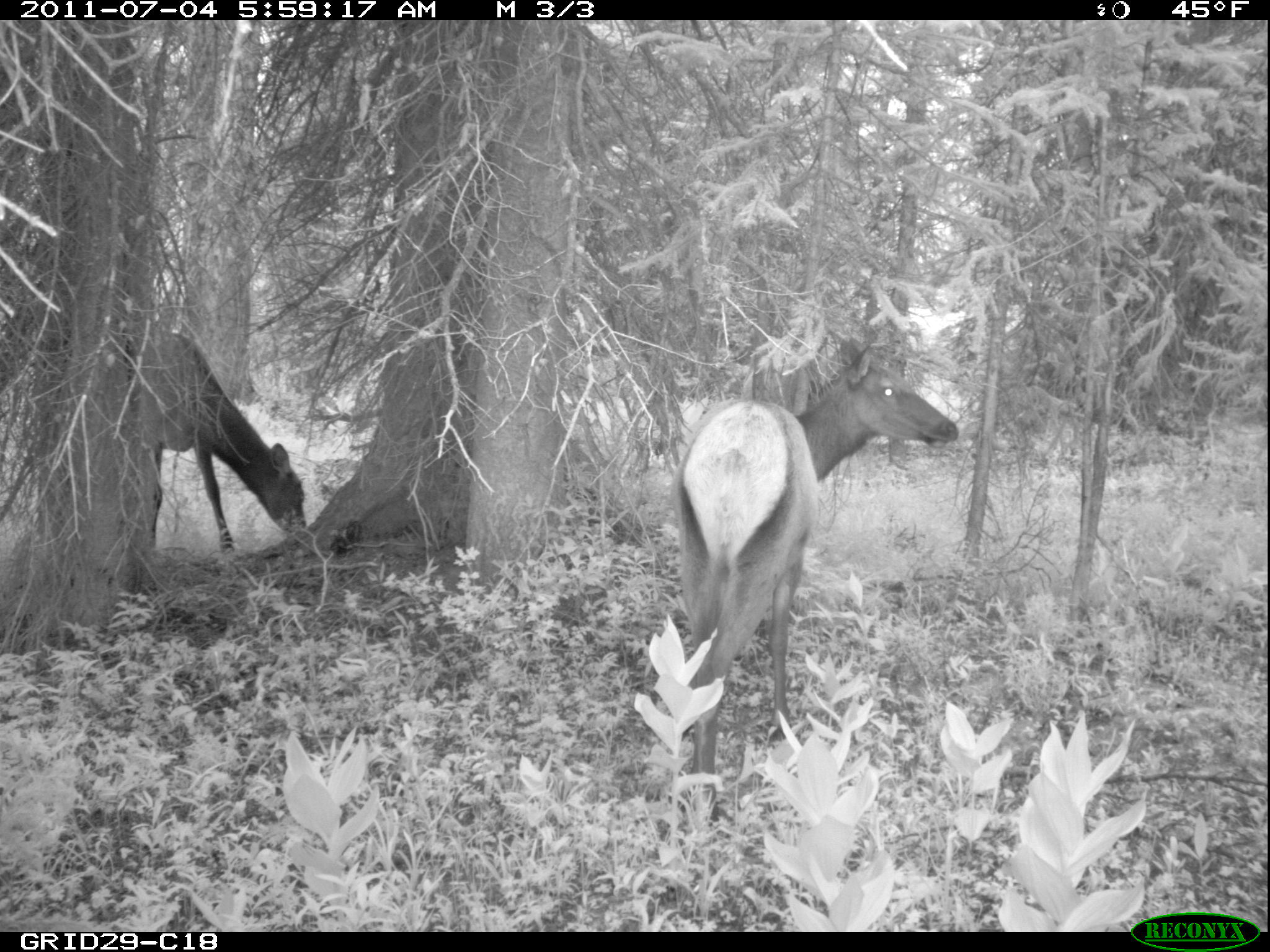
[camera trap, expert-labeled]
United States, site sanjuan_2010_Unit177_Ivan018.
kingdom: Animalia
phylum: Chordata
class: Mammalia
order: Artiodactyla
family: Cervidae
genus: Cervus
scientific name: Cervus elaphus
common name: red deer